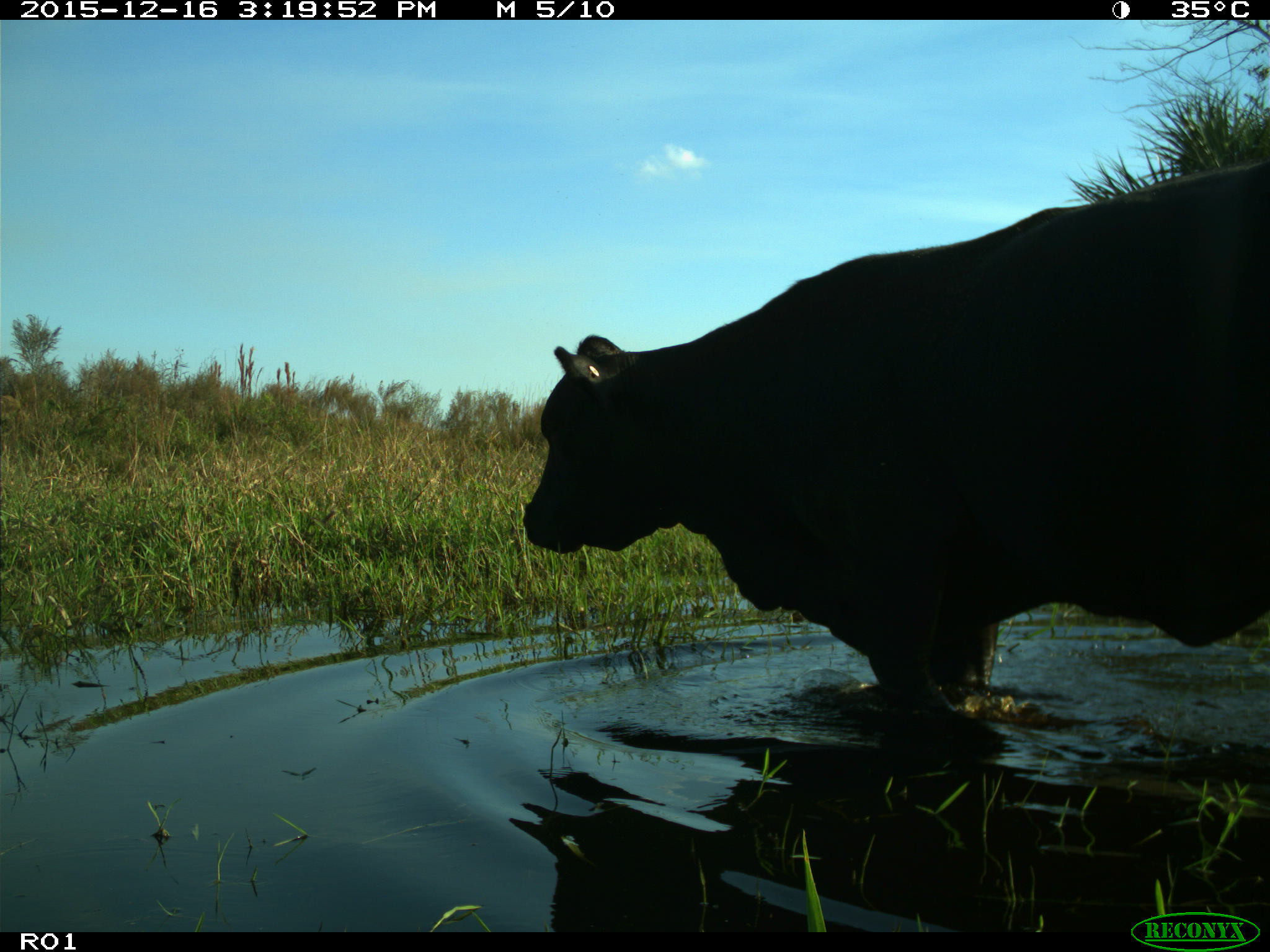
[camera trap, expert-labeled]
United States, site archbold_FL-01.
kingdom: Animalia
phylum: Chordata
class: Mammalia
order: Artiodactyla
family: Bovidae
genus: Bos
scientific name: Bos taurus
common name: domestic cow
Bos taurus (domestic cow).